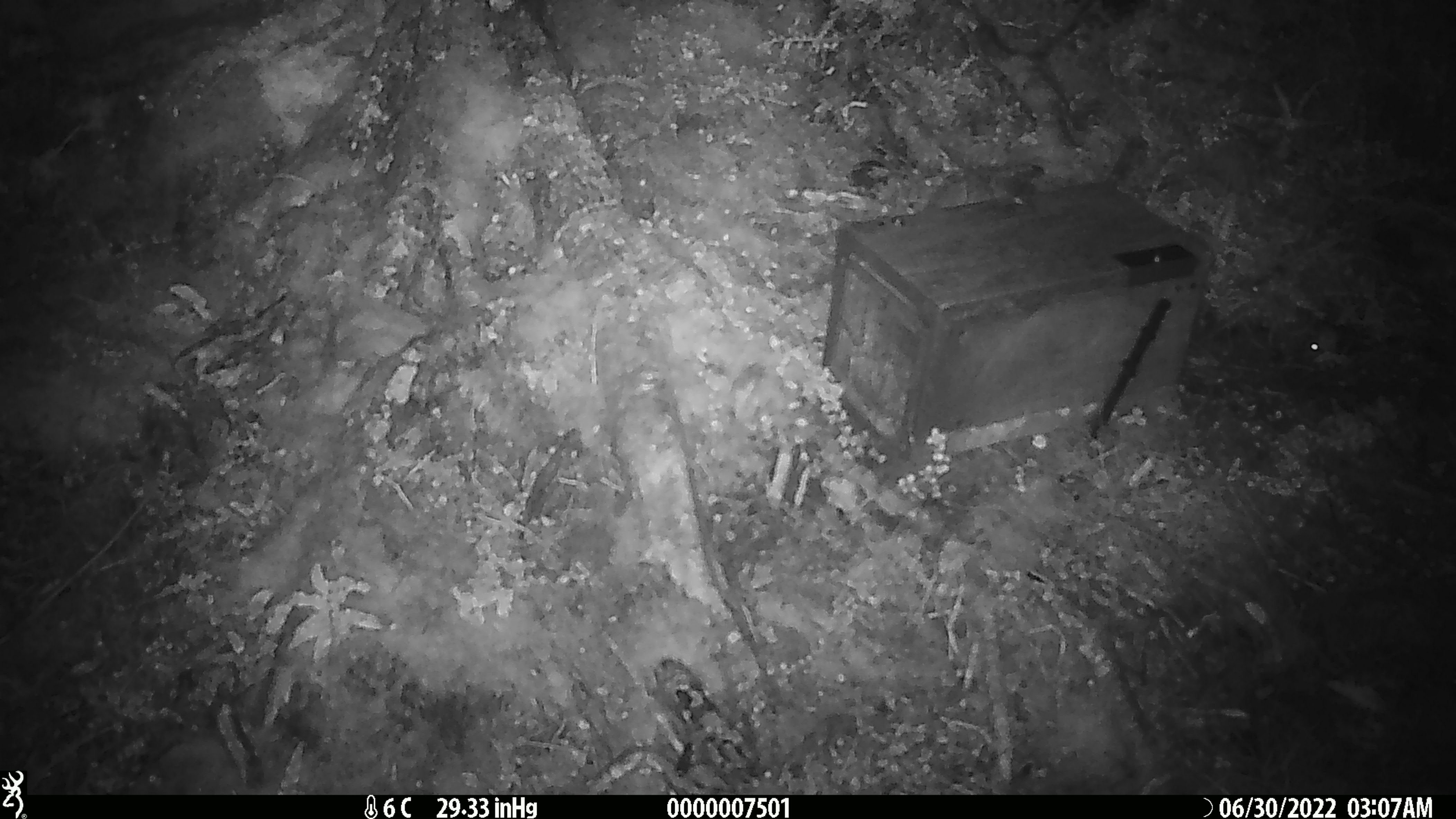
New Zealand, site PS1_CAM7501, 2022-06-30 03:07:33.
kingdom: Animalia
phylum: Chordata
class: Mammalia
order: Rodentia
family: Muridae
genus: Mus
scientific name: Mus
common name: mouse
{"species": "mouse (Mus)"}